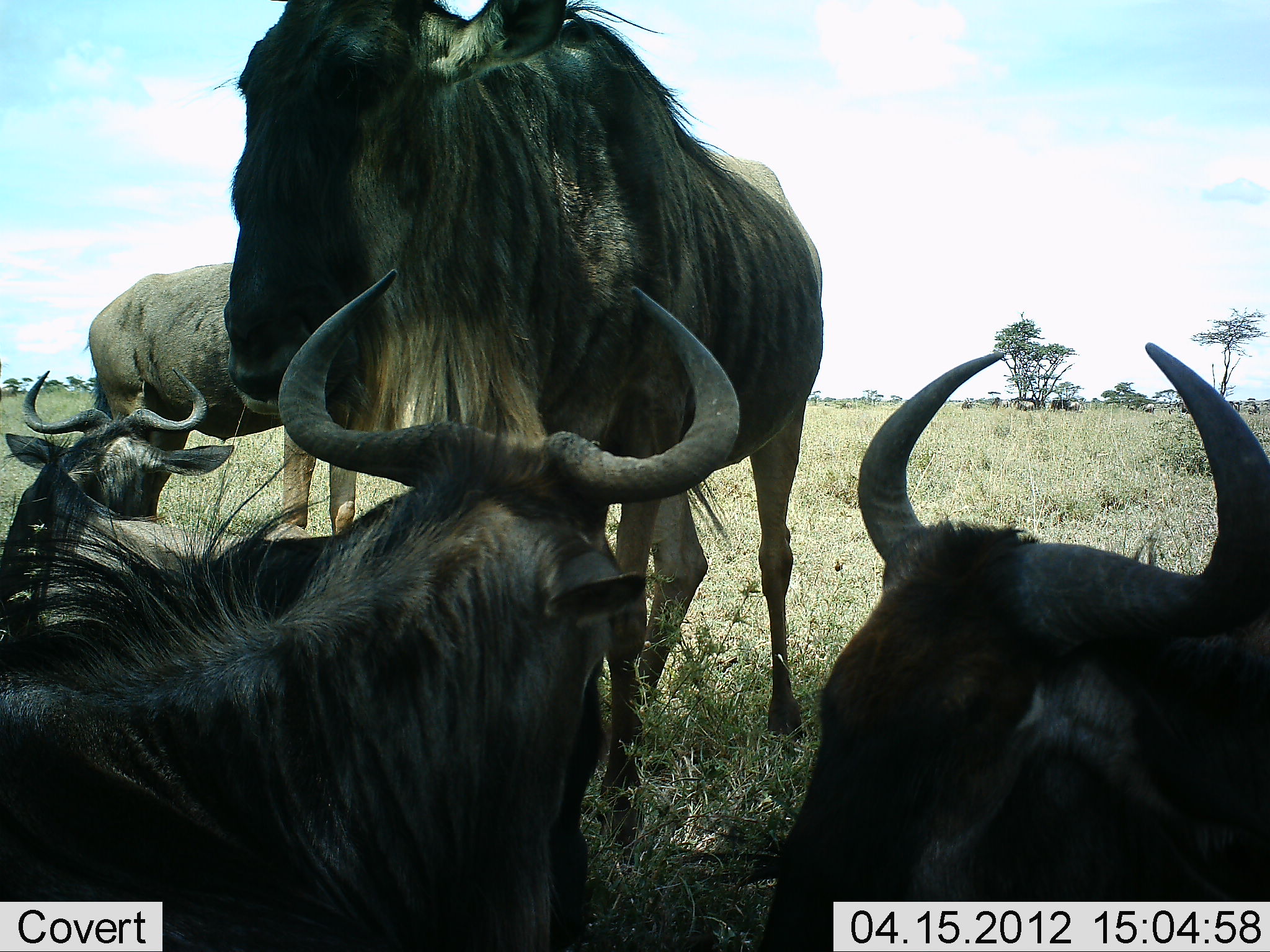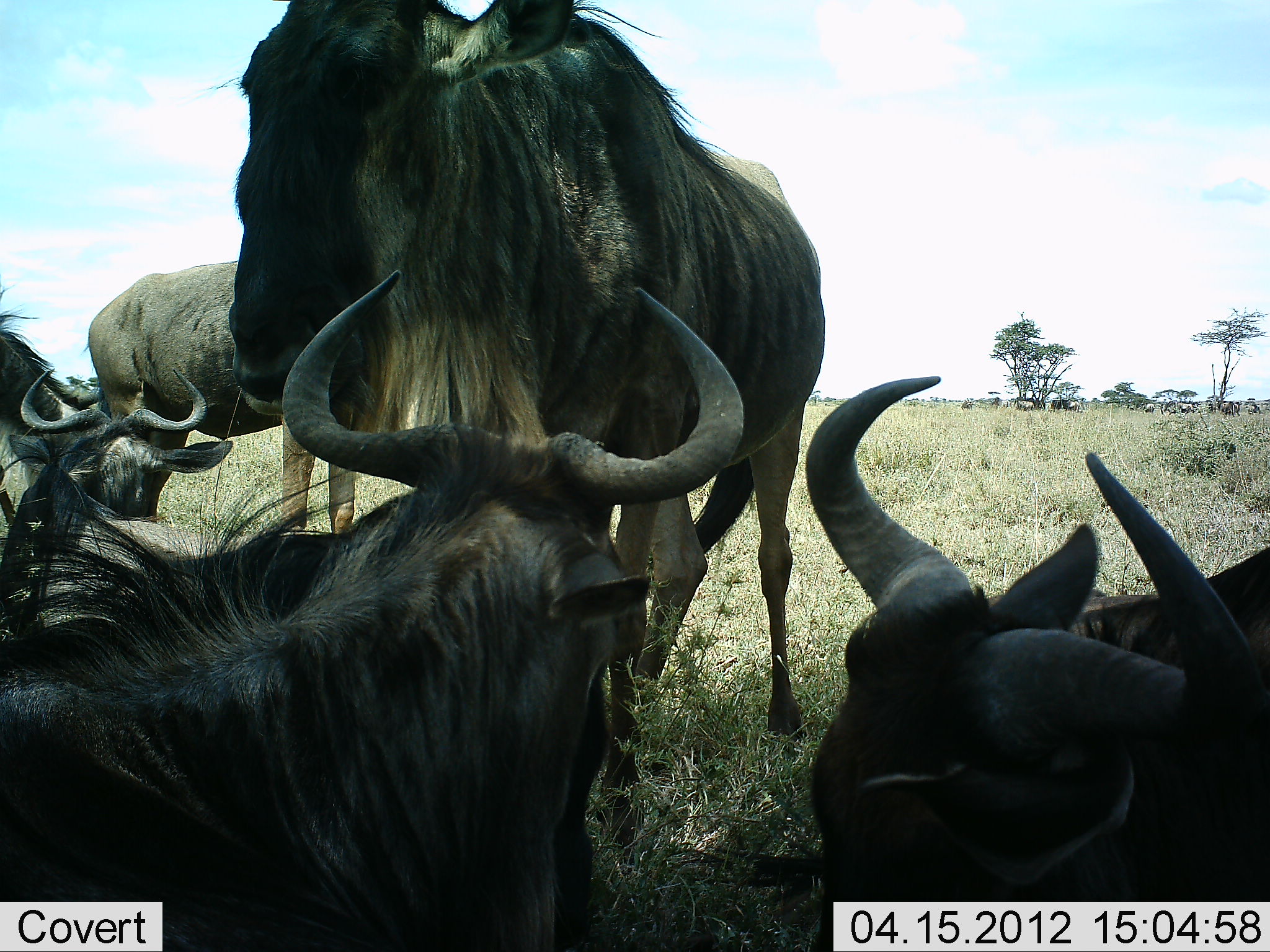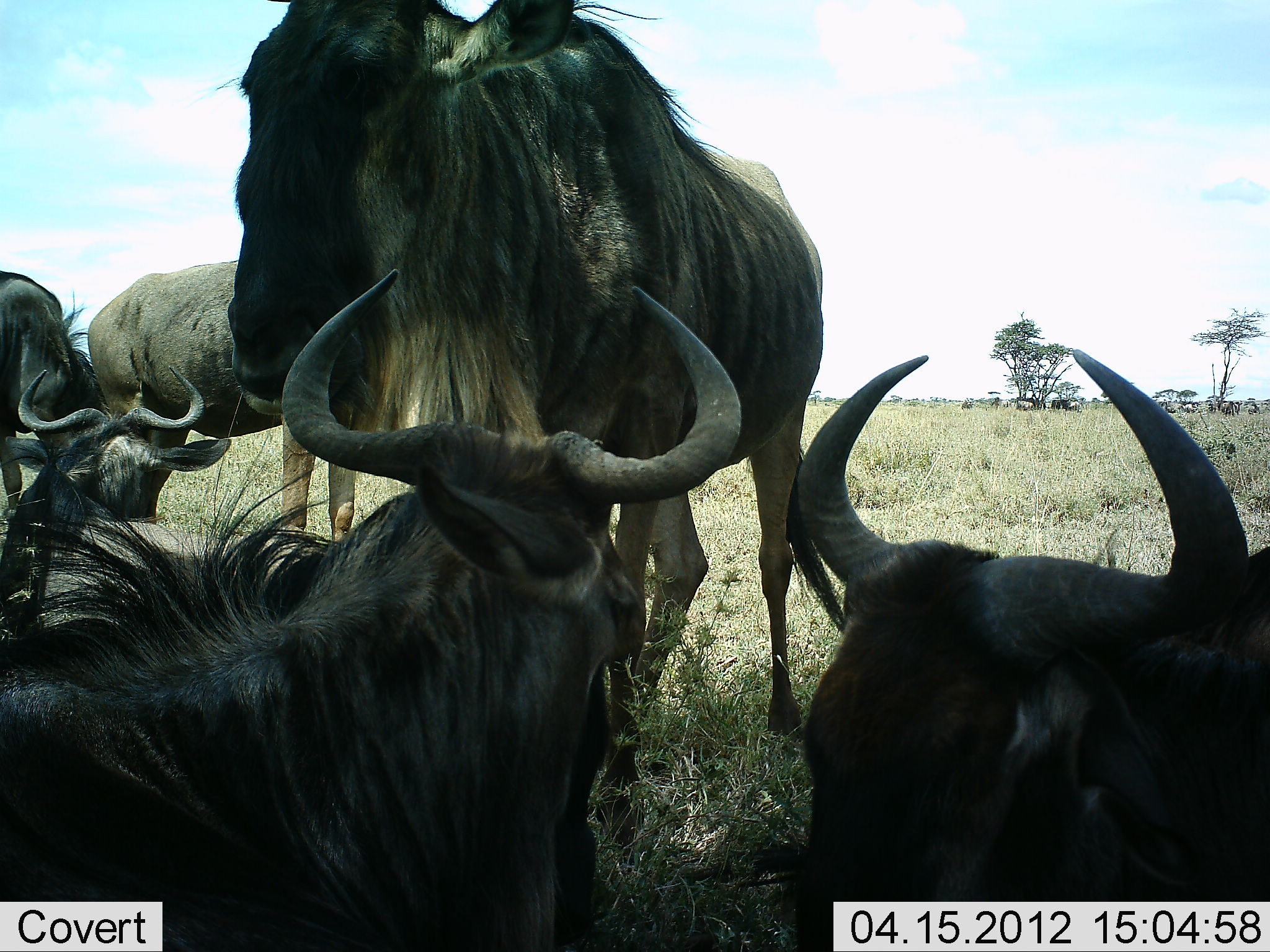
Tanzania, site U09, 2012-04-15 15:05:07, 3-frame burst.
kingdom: Animalia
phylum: Chordata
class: Mammalia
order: Artiodactyla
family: Bovidae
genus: Connochaetes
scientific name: Connochaetes taurinus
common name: blue wildebeest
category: wildebeest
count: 6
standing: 76%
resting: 100%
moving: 12%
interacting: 6%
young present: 0%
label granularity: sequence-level